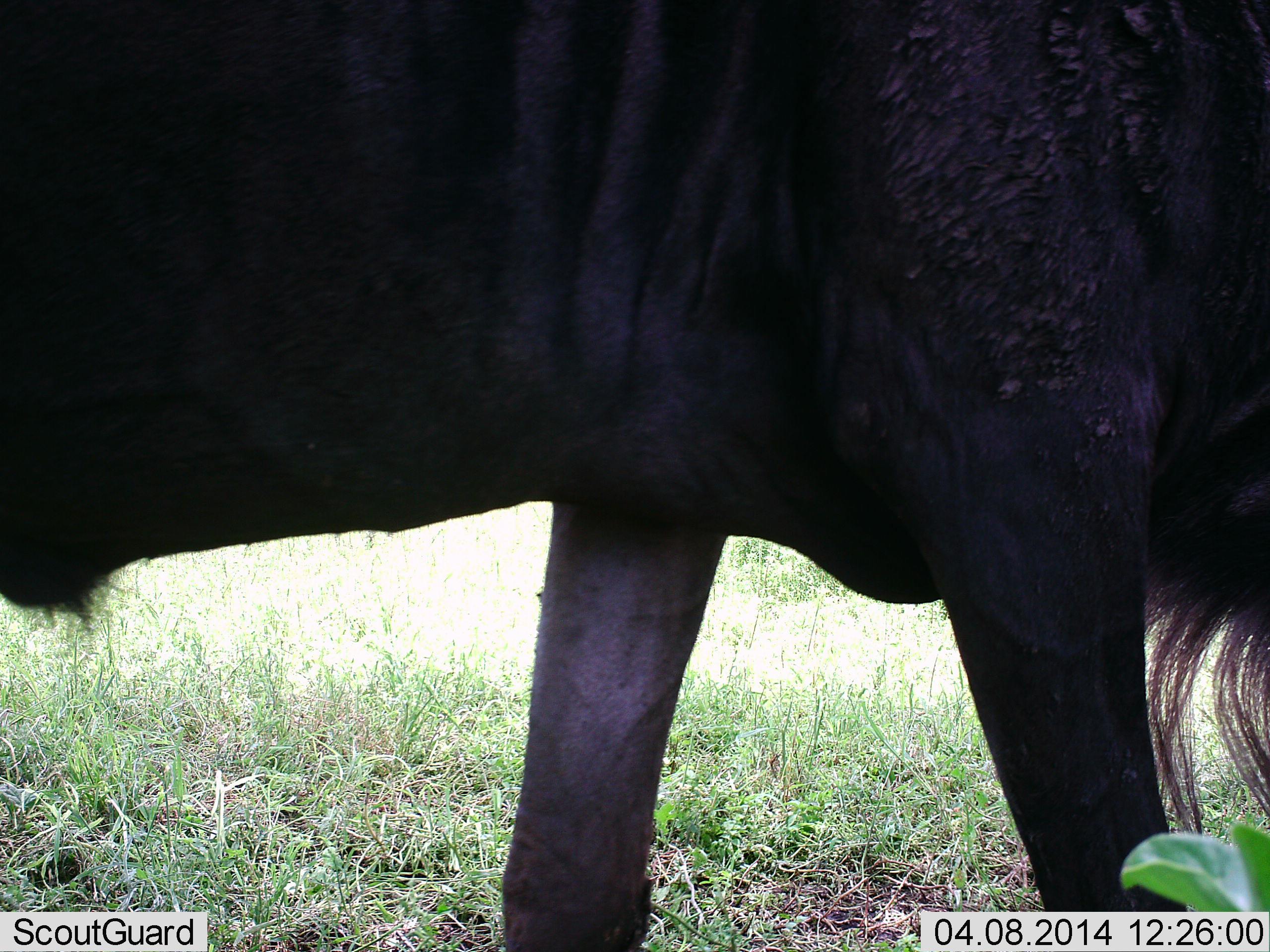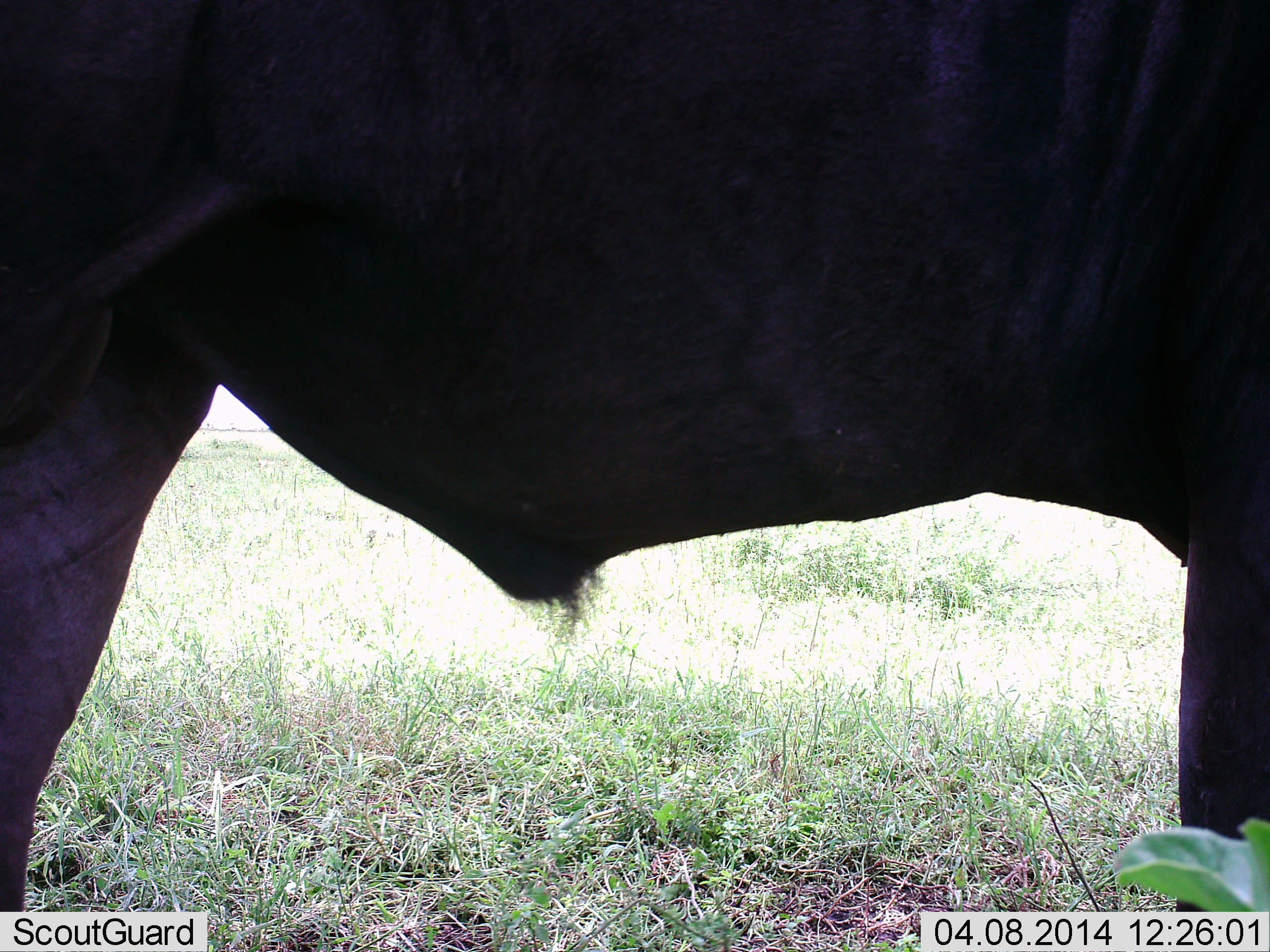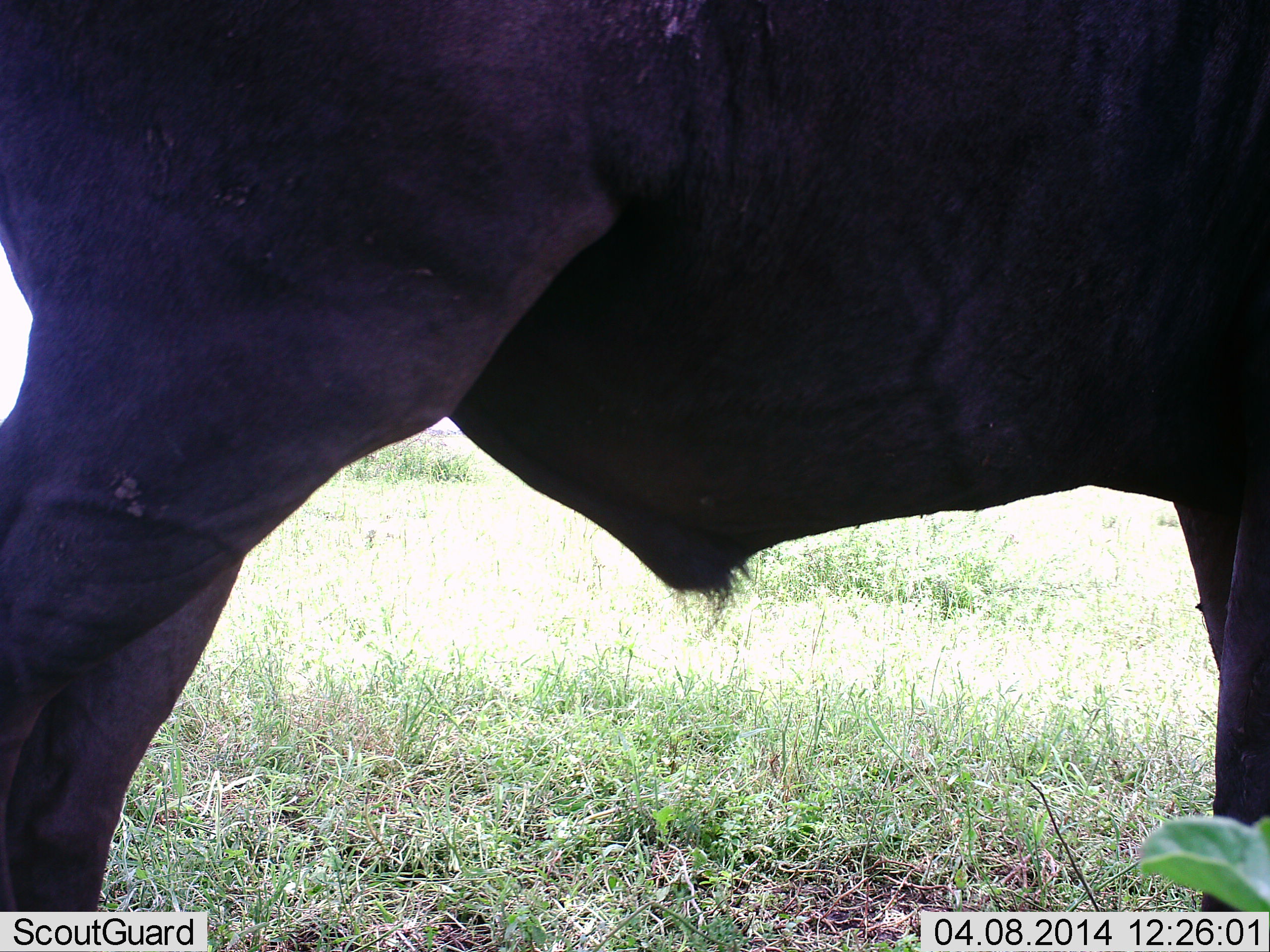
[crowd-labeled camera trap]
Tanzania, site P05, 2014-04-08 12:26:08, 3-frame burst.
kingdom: Animalia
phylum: Chordata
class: Mammalia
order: Artiodactyla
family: Bovidae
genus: Connochaetes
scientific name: Connochaetes taurinus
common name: blue wildebeest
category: wildebeest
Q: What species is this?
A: Wildebeest (blue wildebeest) (Connochaetes taurinus).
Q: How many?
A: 1.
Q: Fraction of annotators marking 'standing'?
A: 25%.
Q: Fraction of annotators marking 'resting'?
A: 0%.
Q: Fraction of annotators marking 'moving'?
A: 74%.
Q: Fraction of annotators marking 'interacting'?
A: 0%.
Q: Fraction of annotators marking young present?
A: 0%.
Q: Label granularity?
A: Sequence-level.